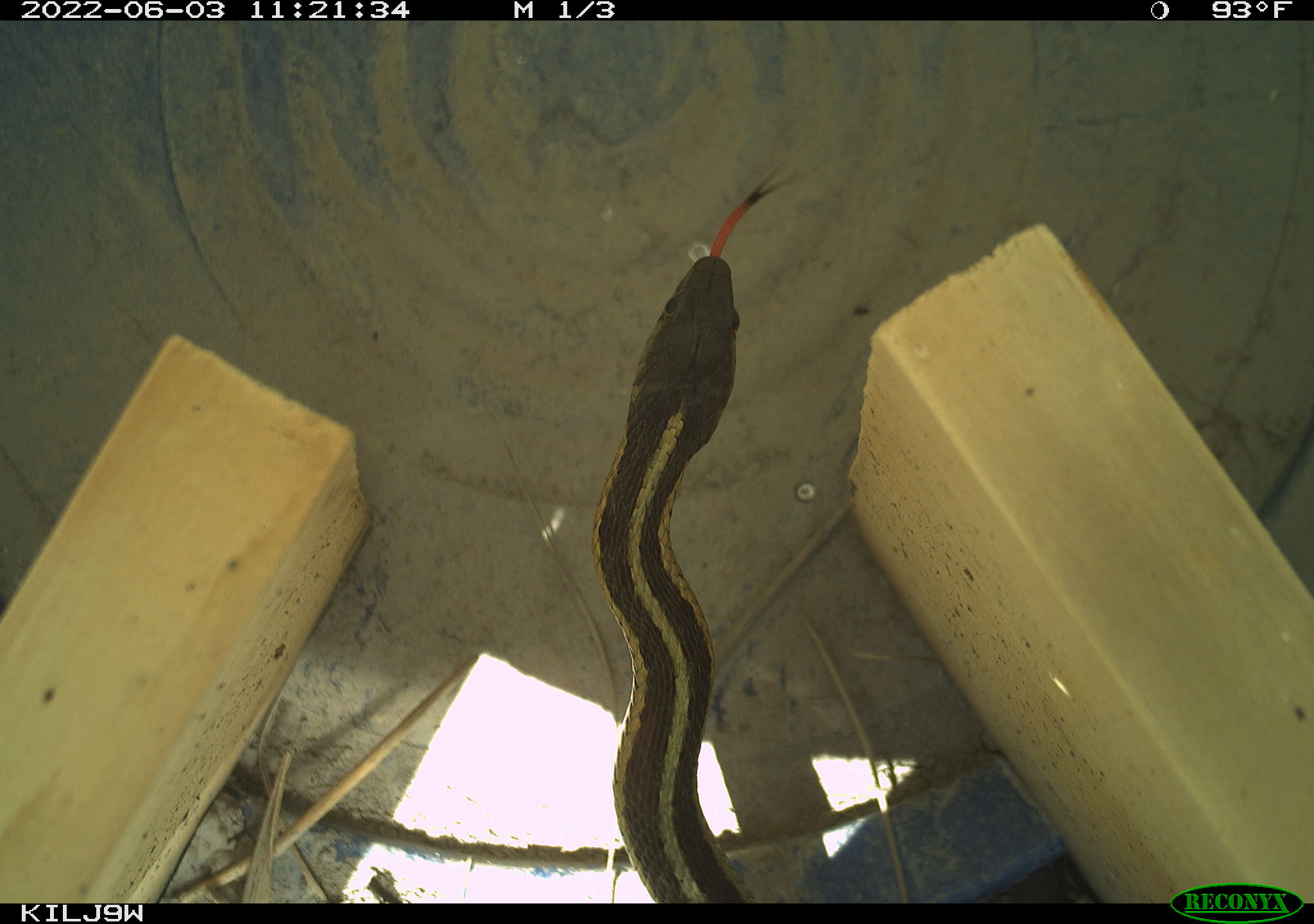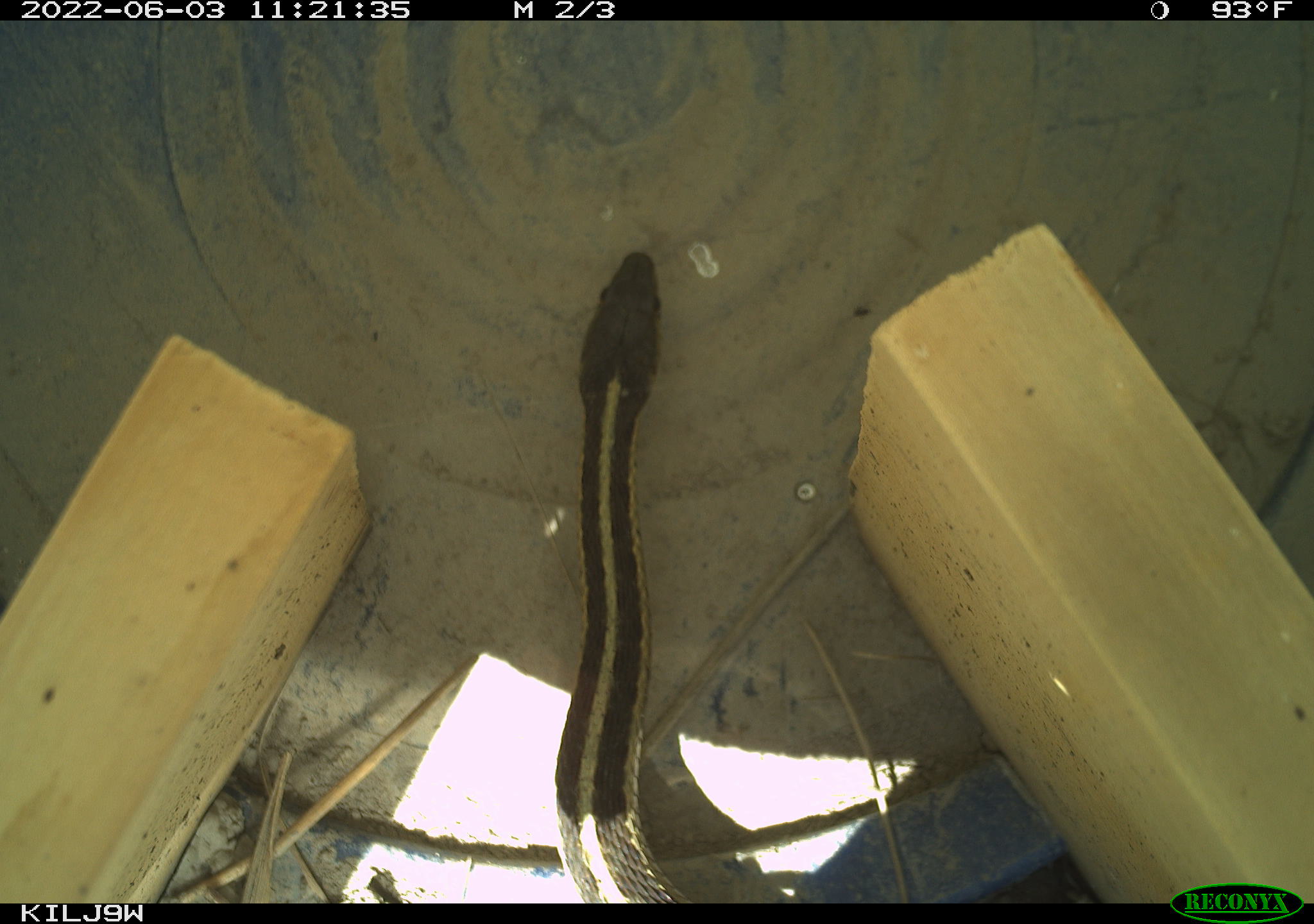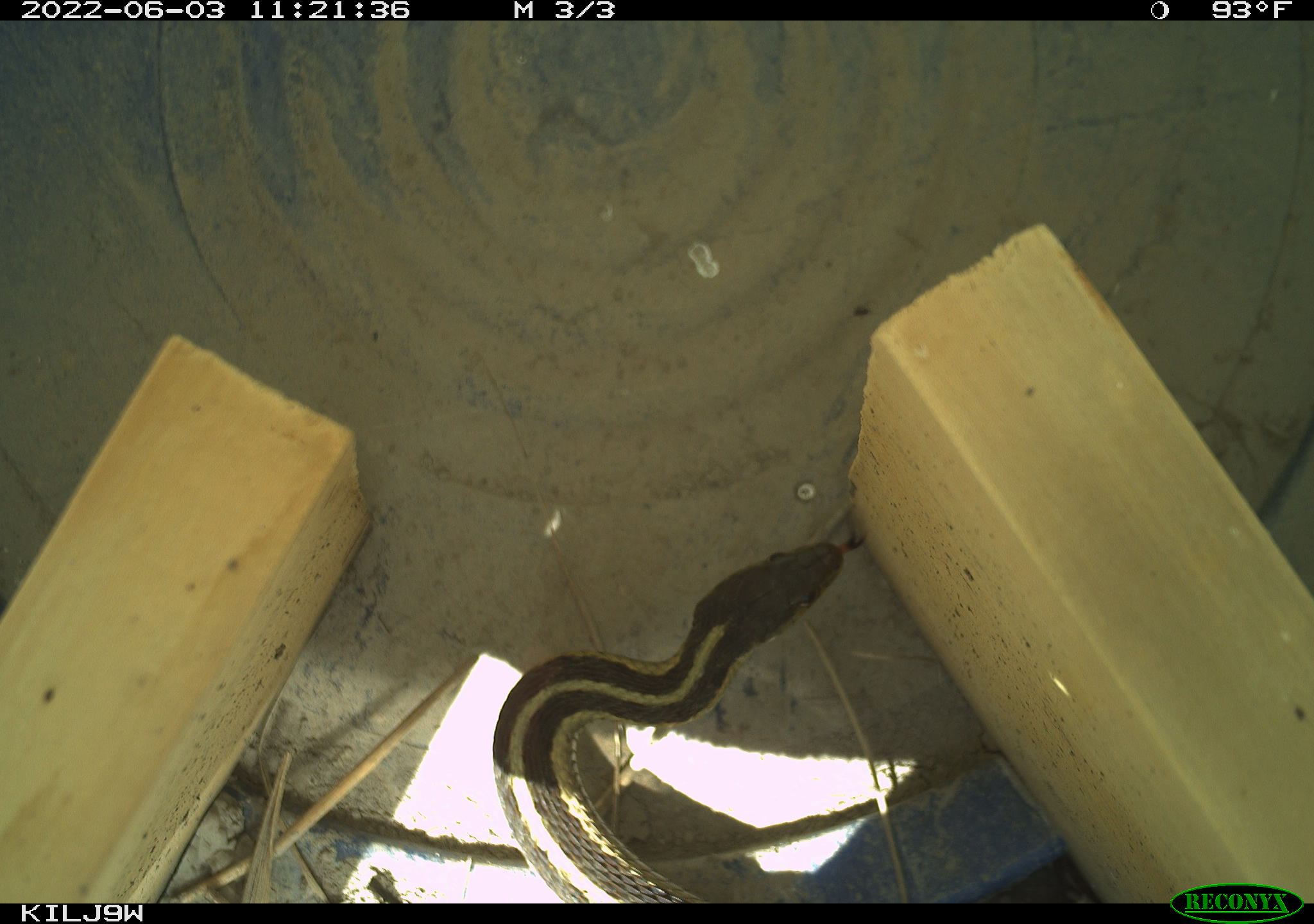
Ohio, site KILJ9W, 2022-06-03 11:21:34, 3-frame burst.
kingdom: Animalia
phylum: Chordata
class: Reptilia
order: Squamata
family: Colubridae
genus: Thamnophis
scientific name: Thamnophis sirtalis sirtalis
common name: eastern gartersnake